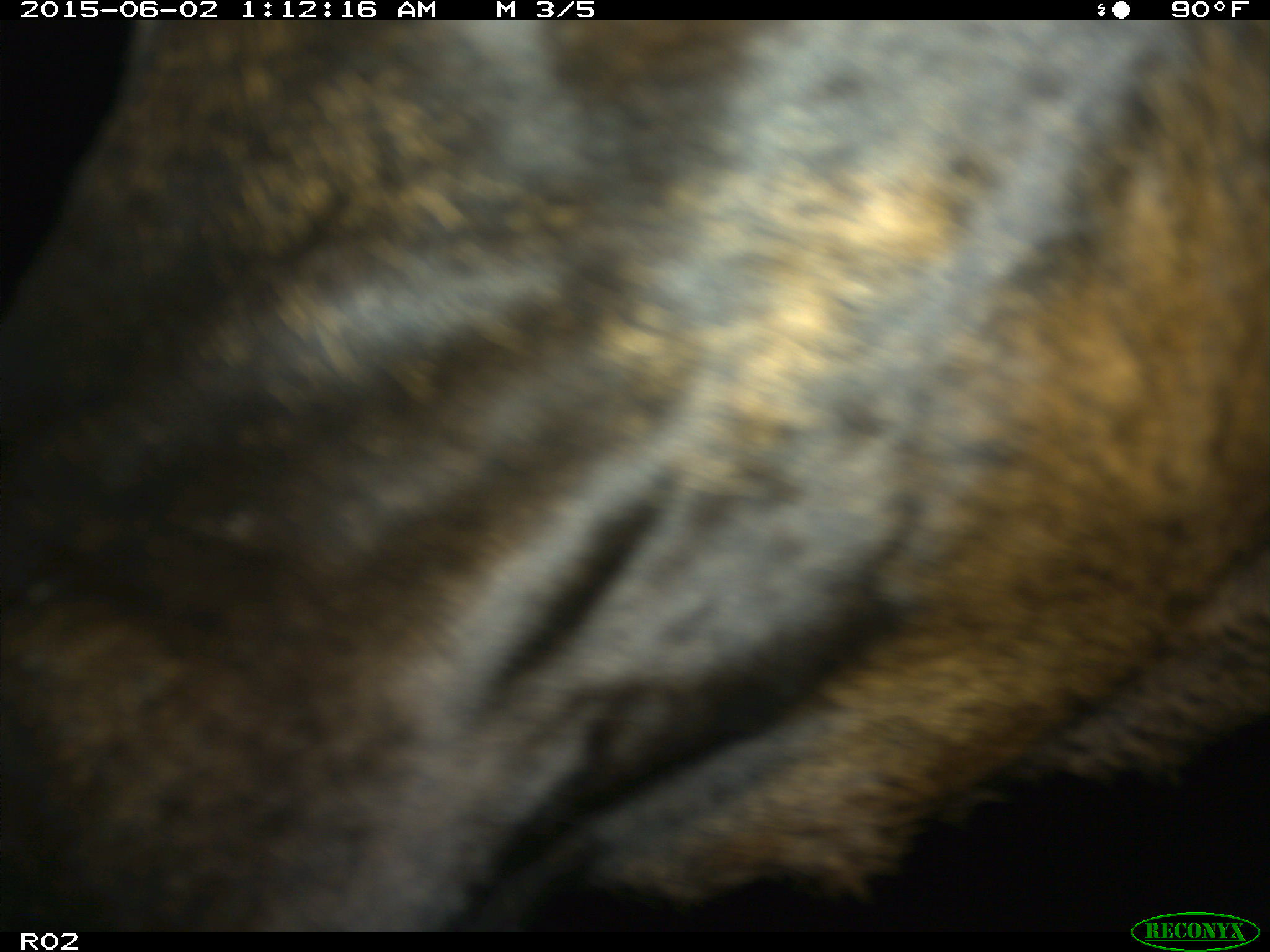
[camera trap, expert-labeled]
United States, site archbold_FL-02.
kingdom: Animalia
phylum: Chordata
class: Mammalia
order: Artiodactyla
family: Bovidae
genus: Bos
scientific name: Bos taurus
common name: domestic cow